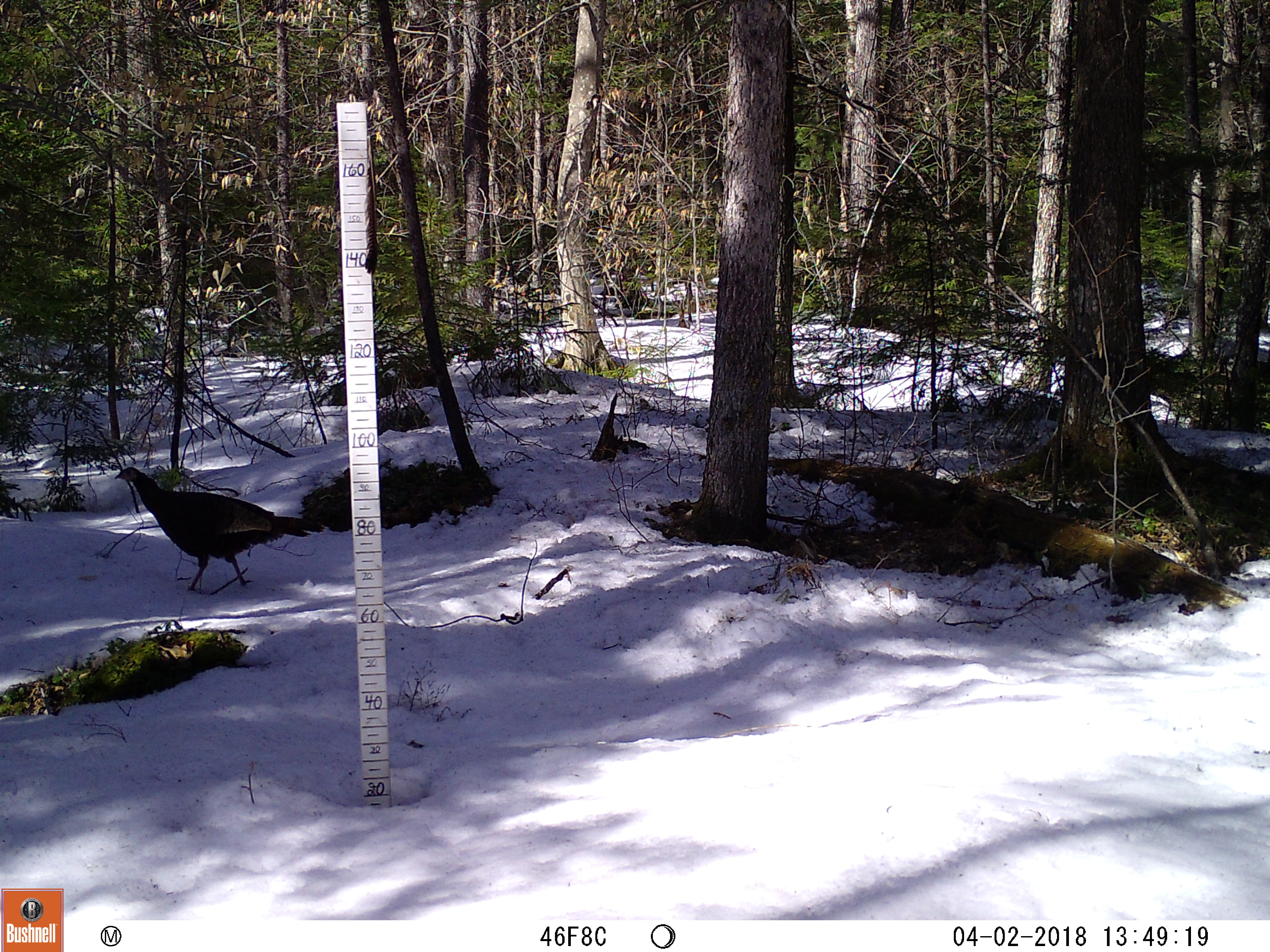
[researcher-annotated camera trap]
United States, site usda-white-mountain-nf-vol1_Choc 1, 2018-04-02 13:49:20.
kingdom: Animalia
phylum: Chordata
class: Aves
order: Galliformes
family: Phasianidae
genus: Meleagris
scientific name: Meleagris gallopavo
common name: wild turkey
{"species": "wild turkey (Meleagris gallopavo)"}